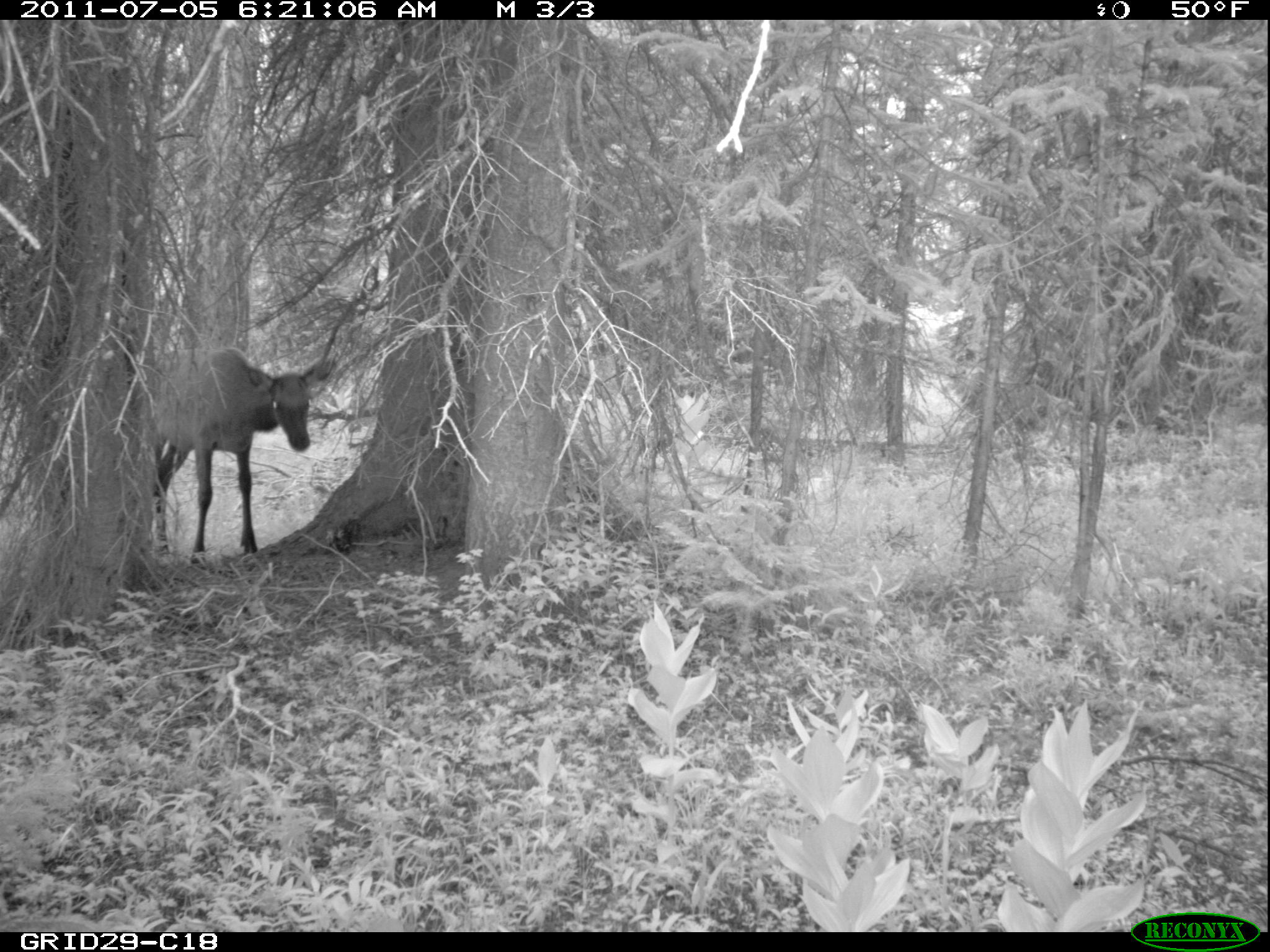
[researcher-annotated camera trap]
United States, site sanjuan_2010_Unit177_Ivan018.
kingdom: Animalia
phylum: Chordata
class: Mammalia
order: Artiodactyla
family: Cervidae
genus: Cervus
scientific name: Cervus elaphus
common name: red deer